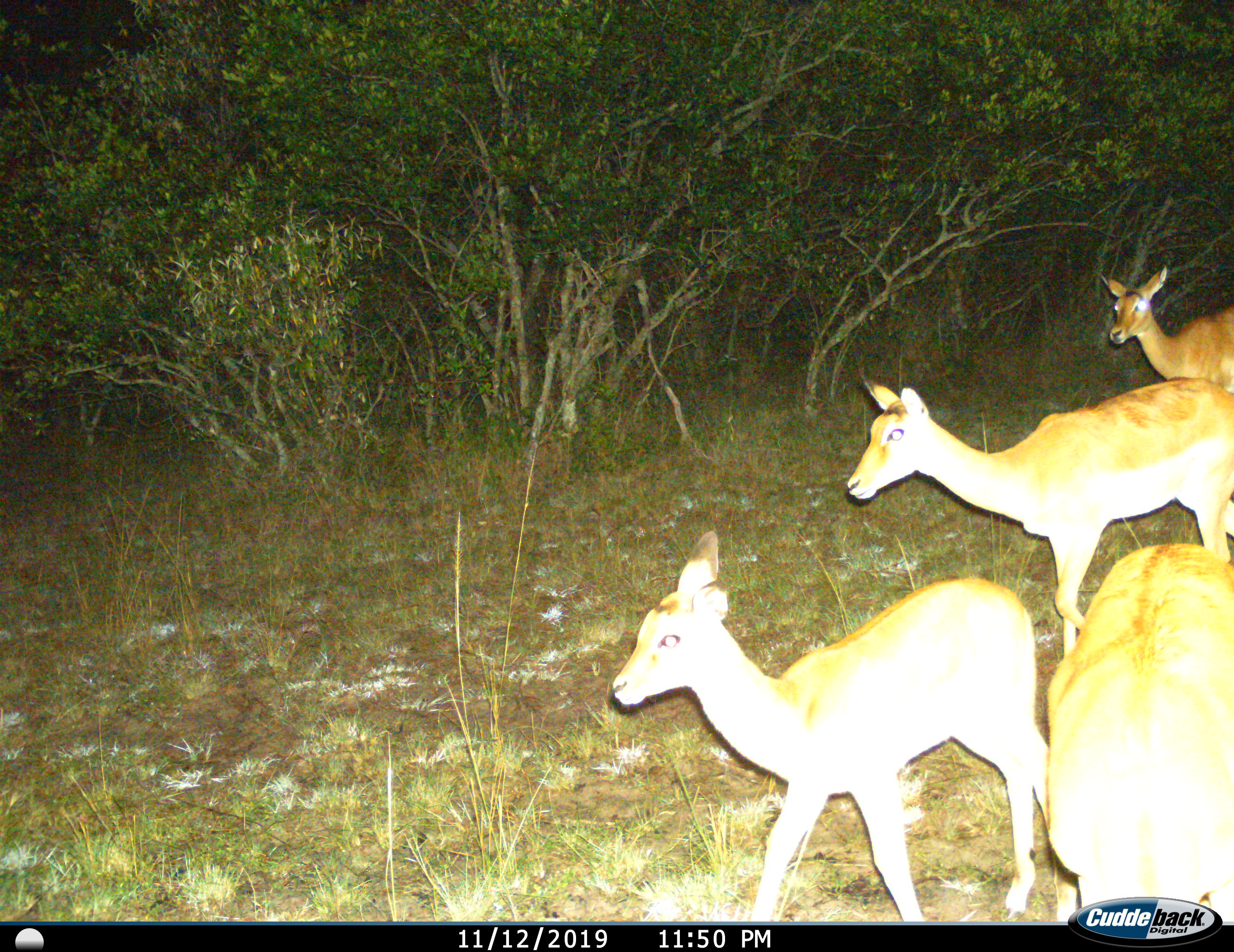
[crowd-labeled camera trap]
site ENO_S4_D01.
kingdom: Animalia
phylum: Chordata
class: Mammalia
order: Artiodactyla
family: Bovidae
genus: Aepyceros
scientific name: Aepyceros melampus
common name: impala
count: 4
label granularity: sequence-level